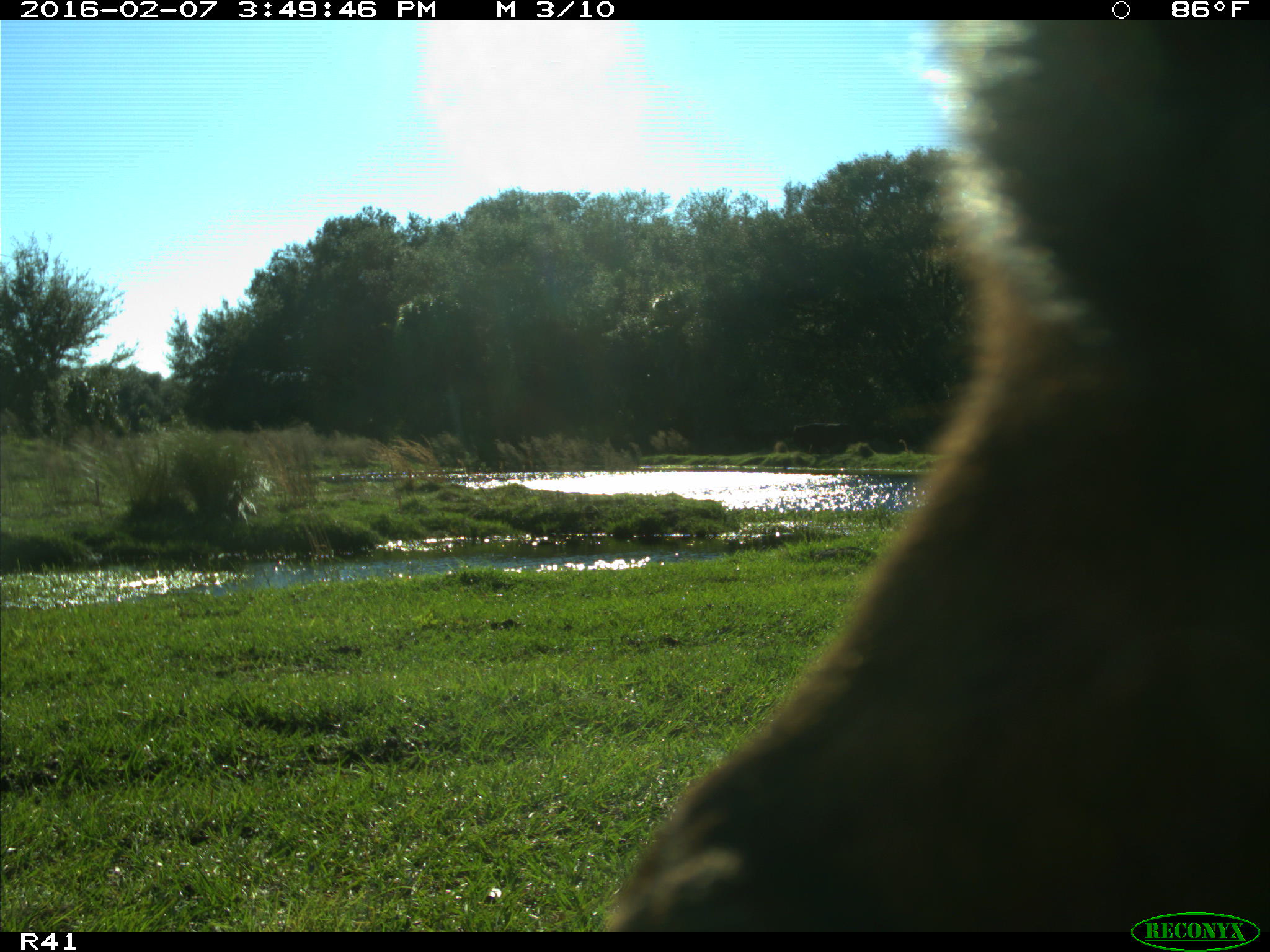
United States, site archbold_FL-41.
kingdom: Animalia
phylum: Chordata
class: Mammalia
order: Artiodactyla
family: Bovidae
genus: Bos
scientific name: Bos taurus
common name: domestic cow